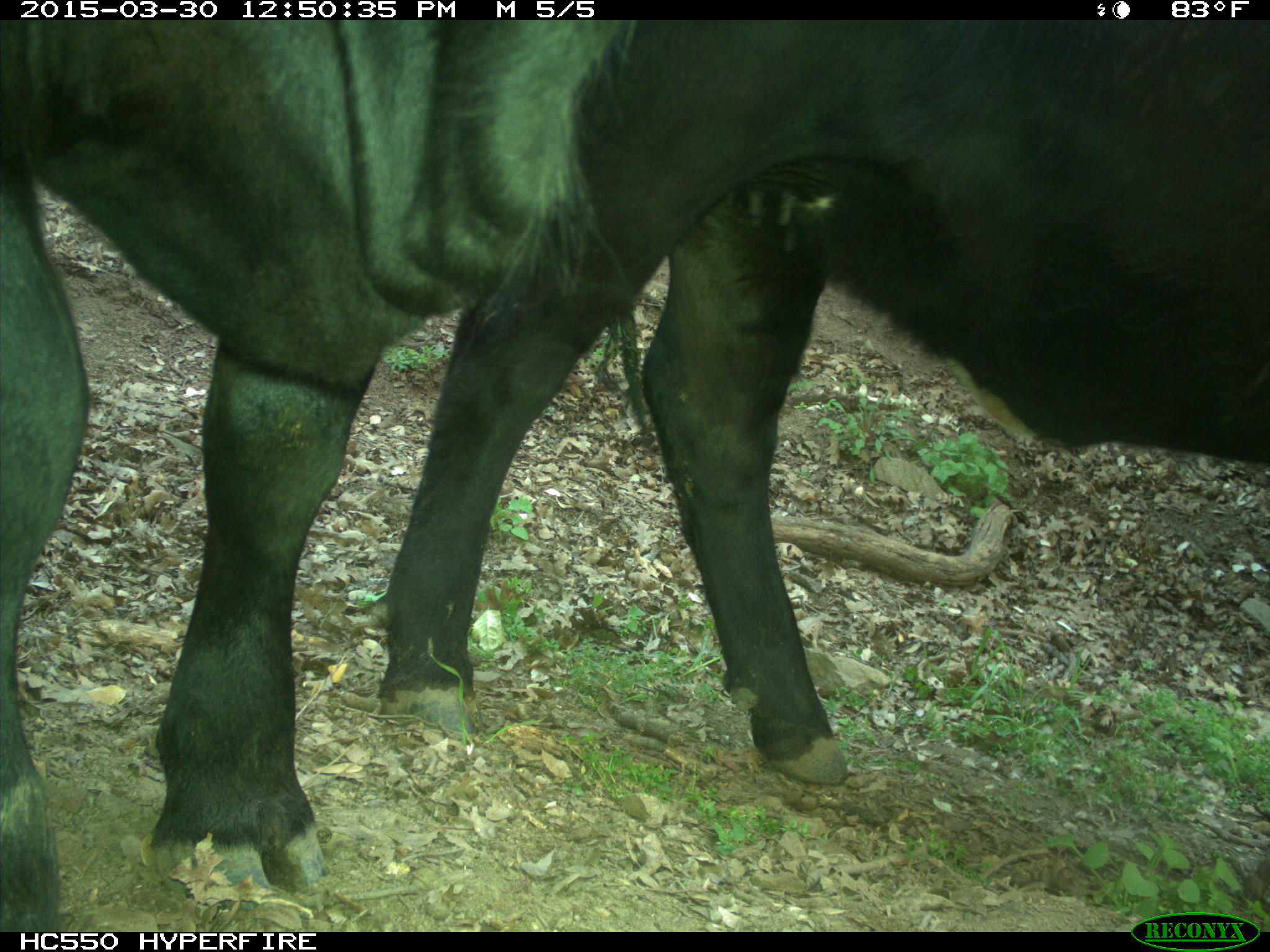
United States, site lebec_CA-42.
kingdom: Animalia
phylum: Chordata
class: Mammalia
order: Artiodactyla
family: Bovidae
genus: Bos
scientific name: Bos taurus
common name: domestic cow